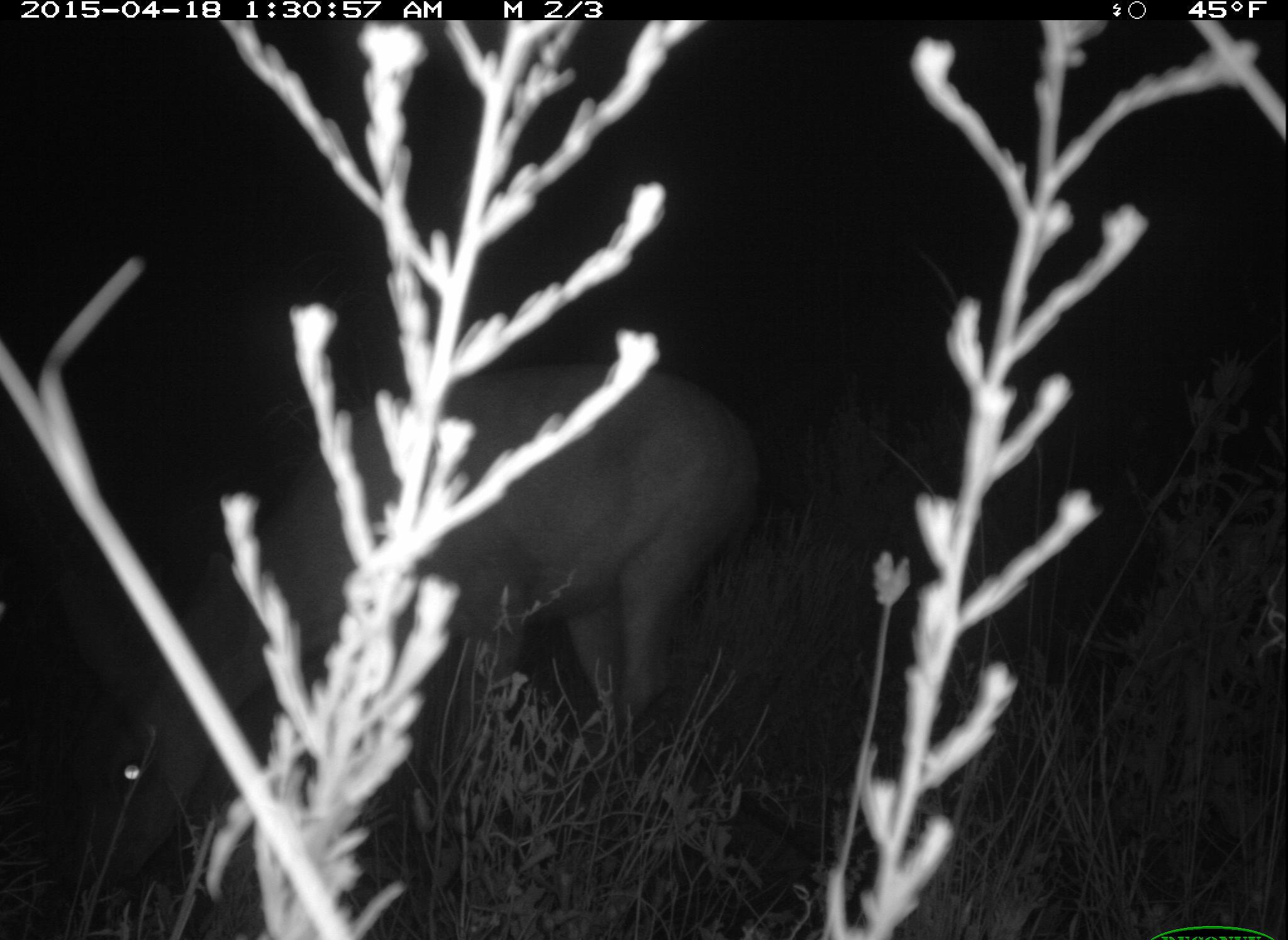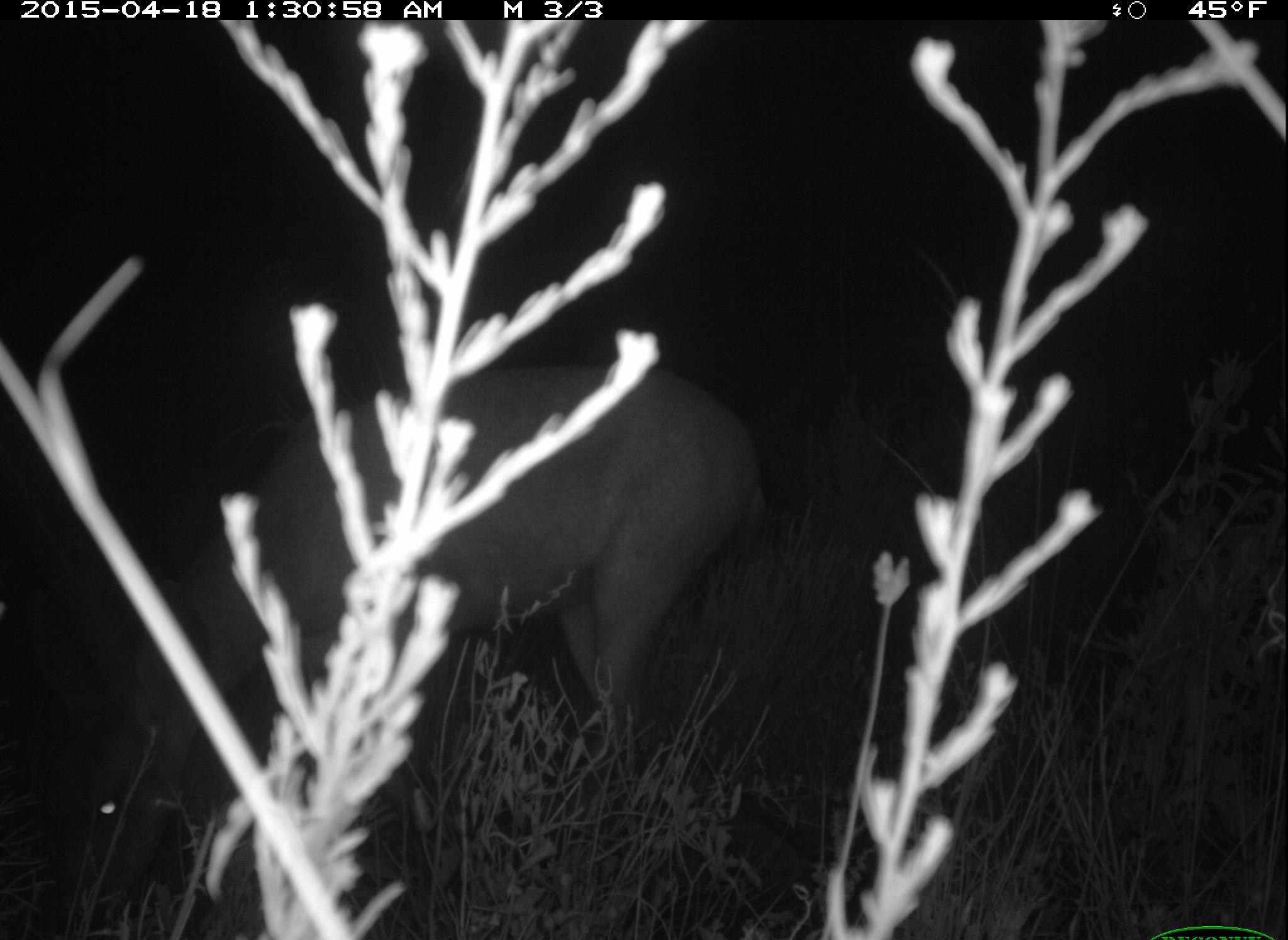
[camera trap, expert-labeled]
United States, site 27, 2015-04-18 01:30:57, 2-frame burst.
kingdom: Animalia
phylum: Chordata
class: Mammalia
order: Artiodactyla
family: Cervidae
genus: Odocoileus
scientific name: Odocoileus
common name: deer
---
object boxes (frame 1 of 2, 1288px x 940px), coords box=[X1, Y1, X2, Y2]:
deer: box=[60, 364, 765, 902]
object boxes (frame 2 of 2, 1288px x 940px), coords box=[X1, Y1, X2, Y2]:
deer: box=[73, 360, 762, 932]